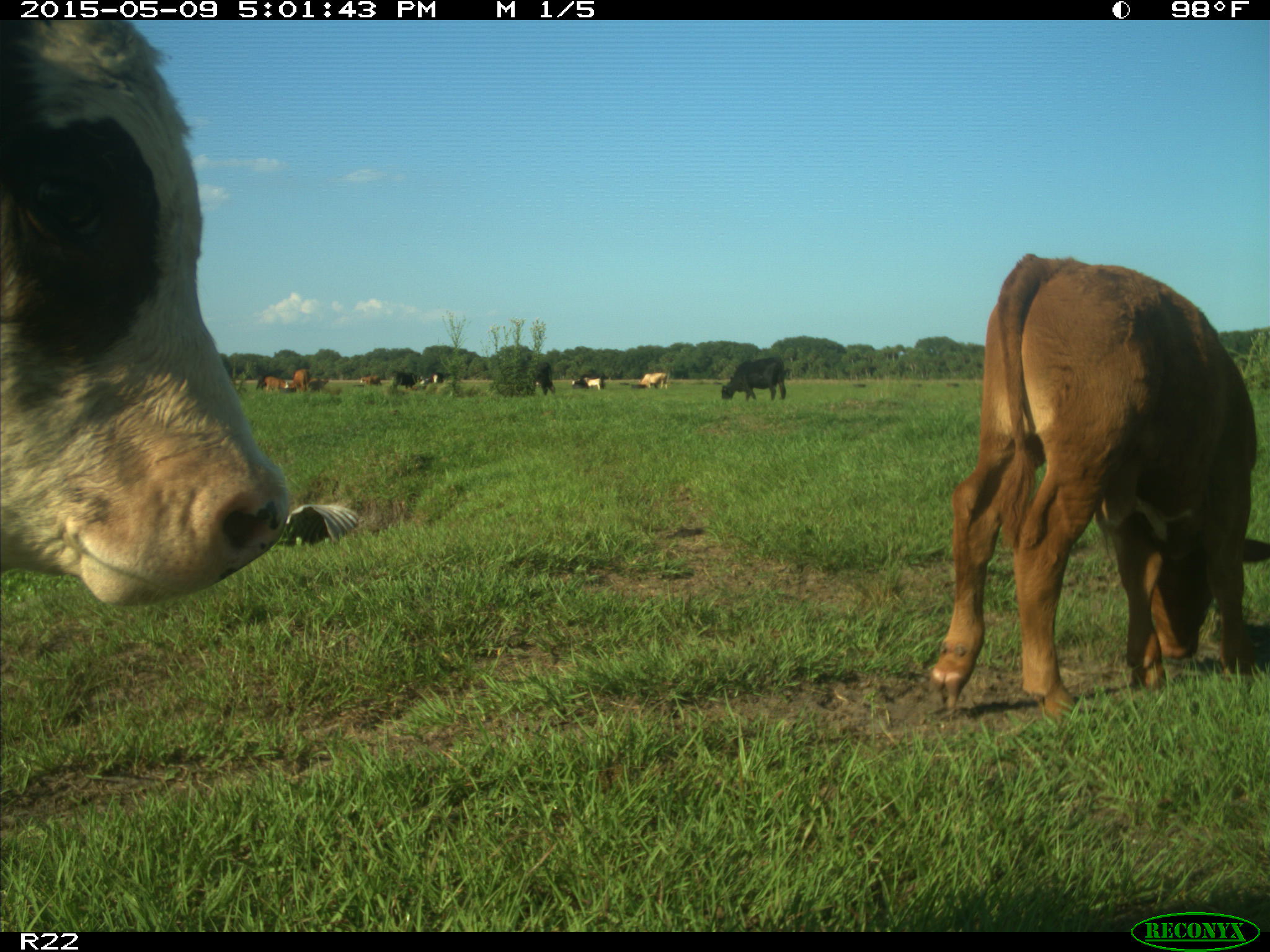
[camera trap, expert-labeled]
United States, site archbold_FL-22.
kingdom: Animalia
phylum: Chordata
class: Mammalia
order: Artiodactyla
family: Bovidae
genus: Bos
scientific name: Bos taurus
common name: domestic cow